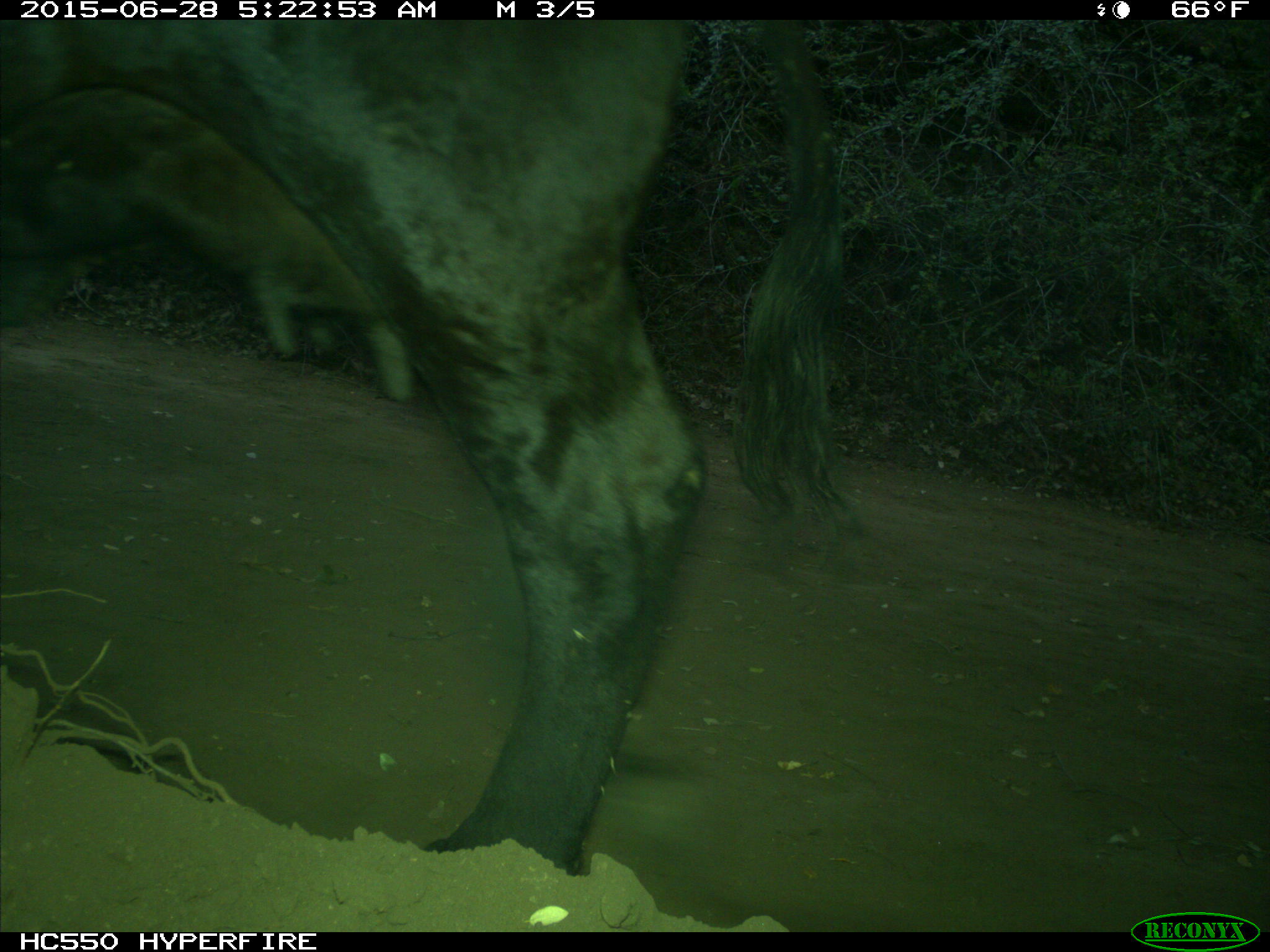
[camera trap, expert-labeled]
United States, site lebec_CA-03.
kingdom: Animalia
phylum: Chordata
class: Mammalia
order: Artiodactyla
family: Bovidae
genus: Bos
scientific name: Bos taurus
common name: domestic cow